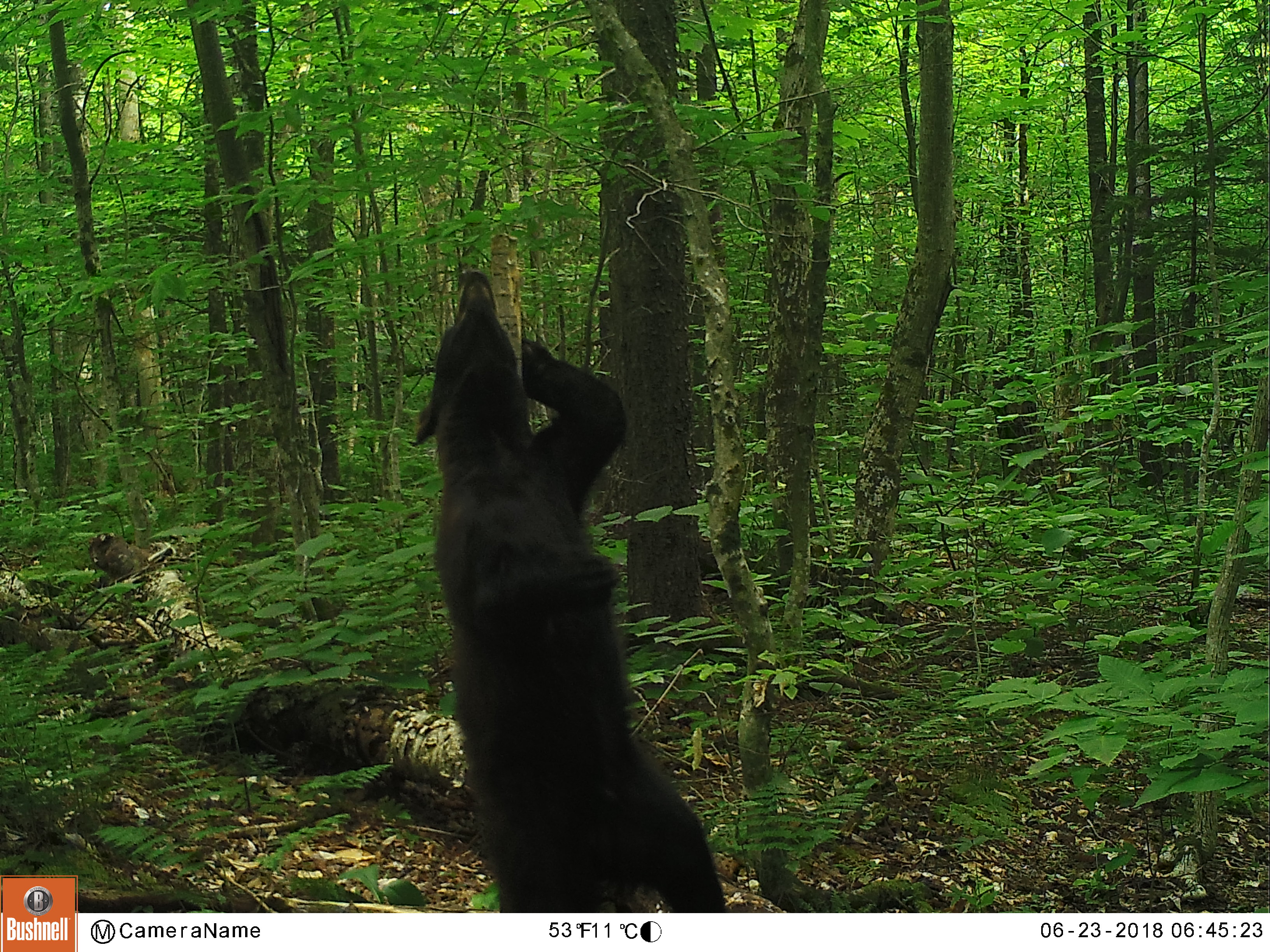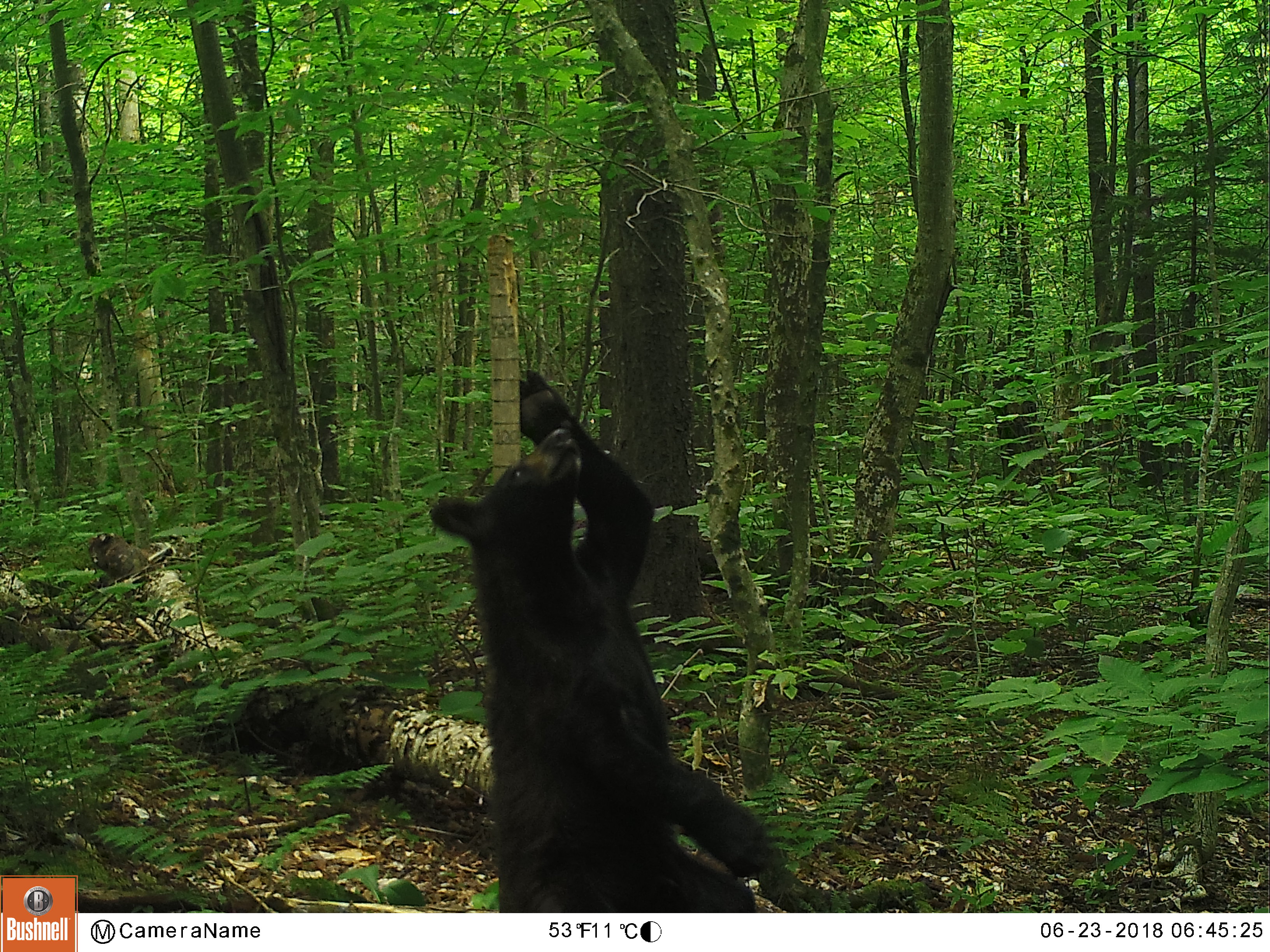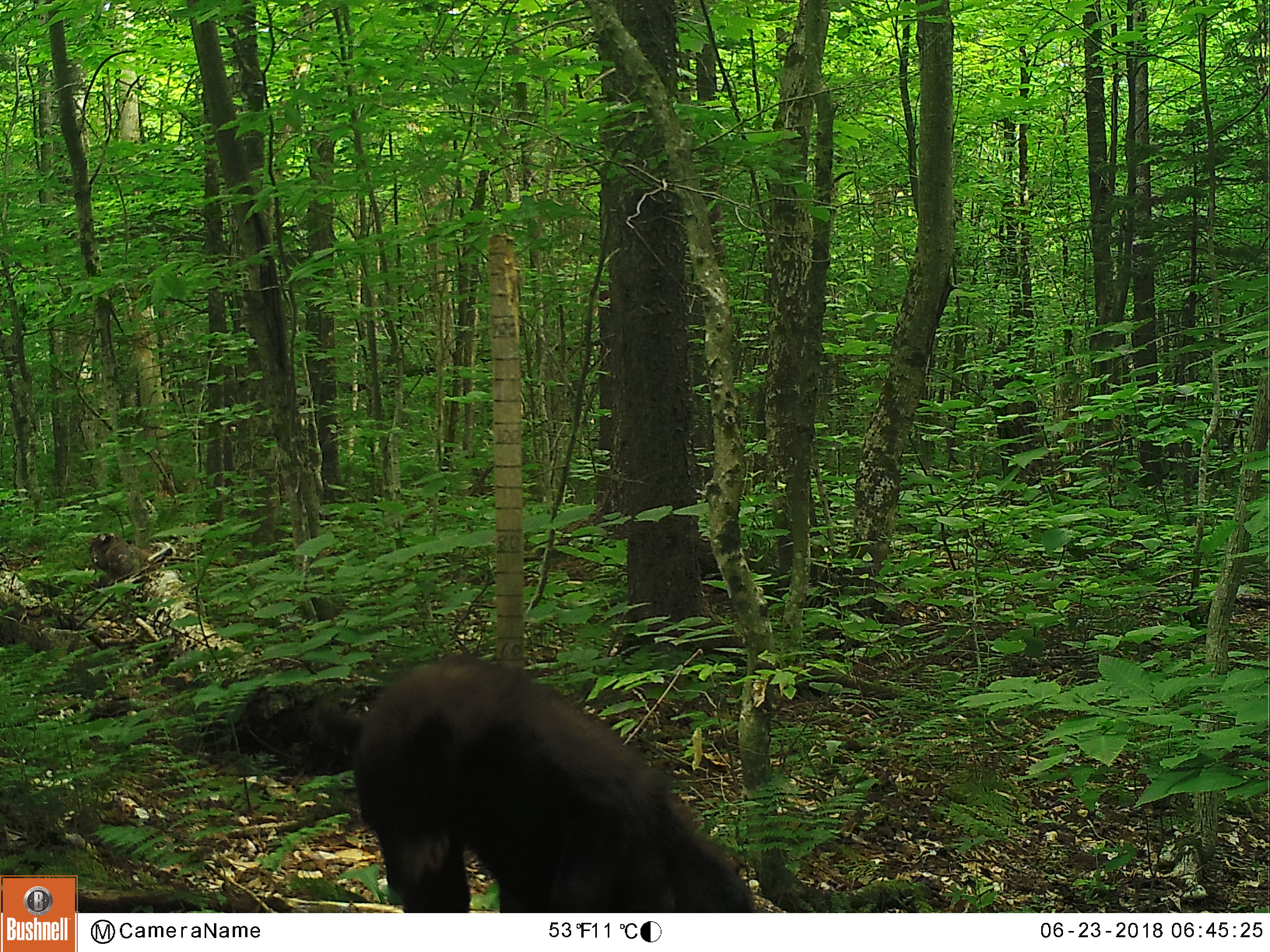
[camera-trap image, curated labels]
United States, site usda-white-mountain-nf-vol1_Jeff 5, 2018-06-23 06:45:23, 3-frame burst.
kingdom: Animalia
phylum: Chordata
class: Mammalia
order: Carnivora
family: Ursidae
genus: Ursus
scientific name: Ursus americanus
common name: black bear